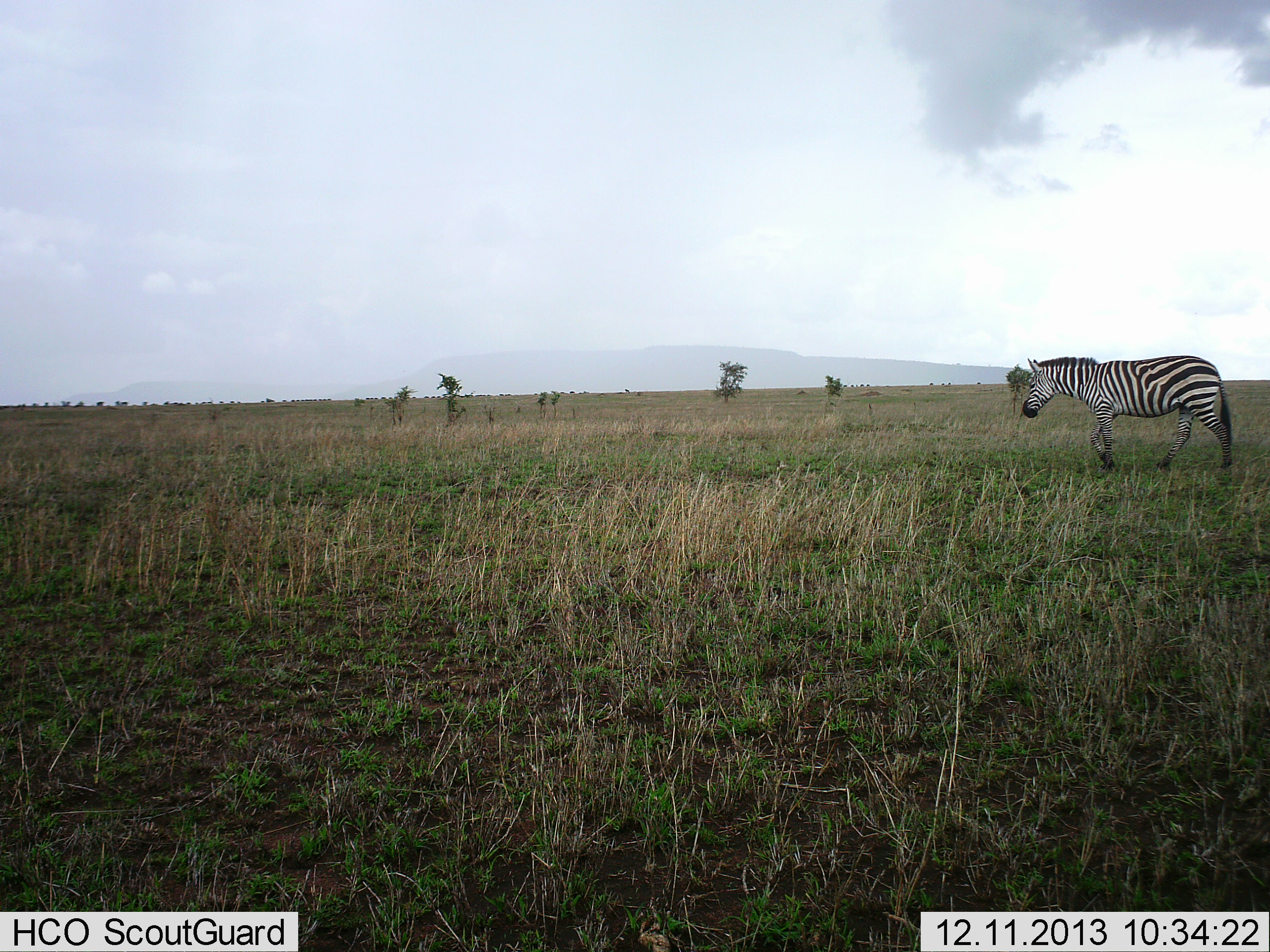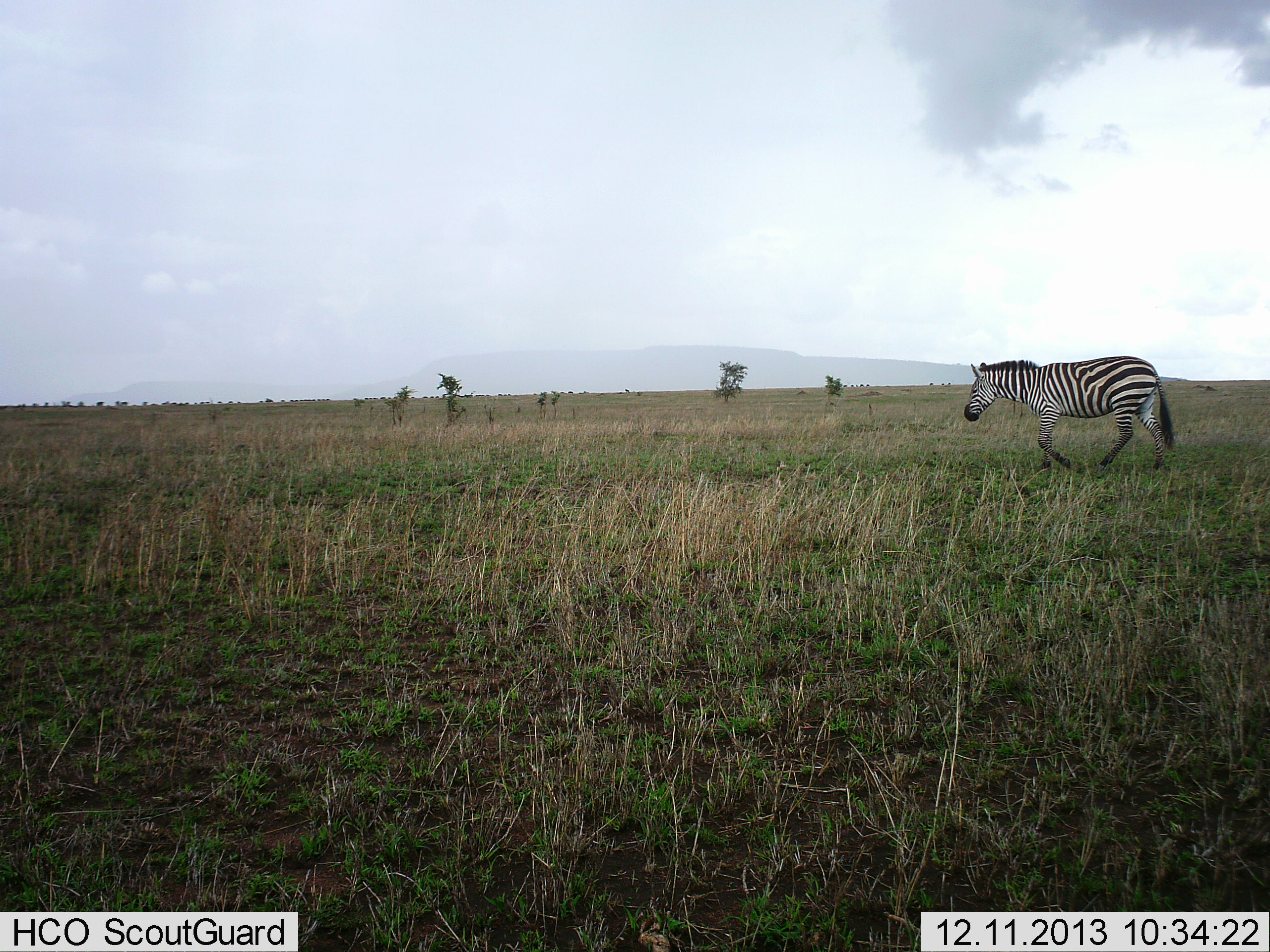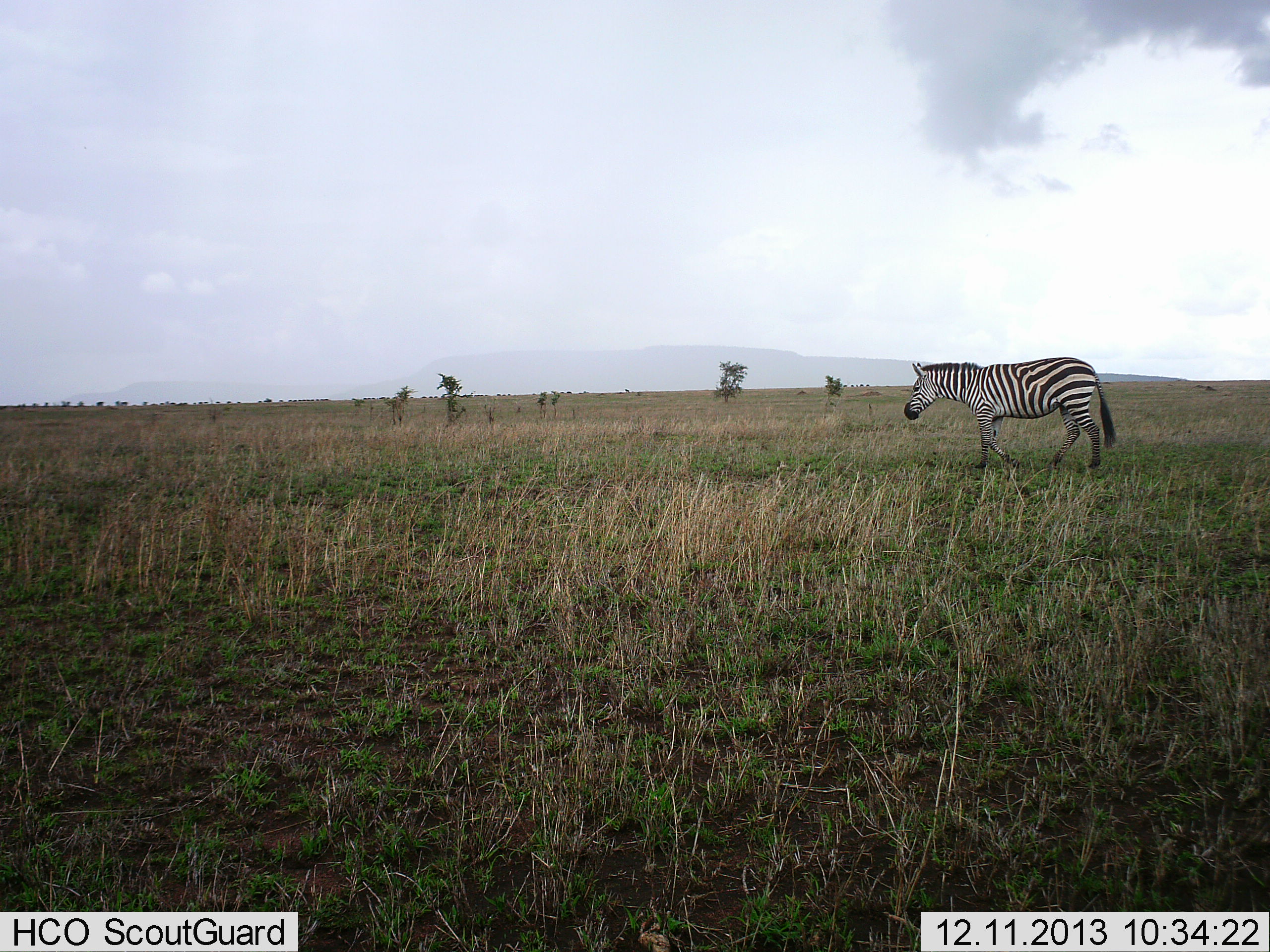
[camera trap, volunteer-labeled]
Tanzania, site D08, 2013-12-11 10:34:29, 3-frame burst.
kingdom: Animalia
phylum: Chordata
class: Mammalia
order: Perissodactyla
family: Equidae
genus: Equus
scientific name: Equus quagga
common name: plains zebra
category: zebra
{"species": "zebra (plains zebra) (Equus quagga)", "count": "1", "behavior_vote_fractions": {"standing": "0%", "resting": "0%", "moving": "100%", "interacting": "0%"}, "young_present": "10%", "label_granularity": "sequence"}